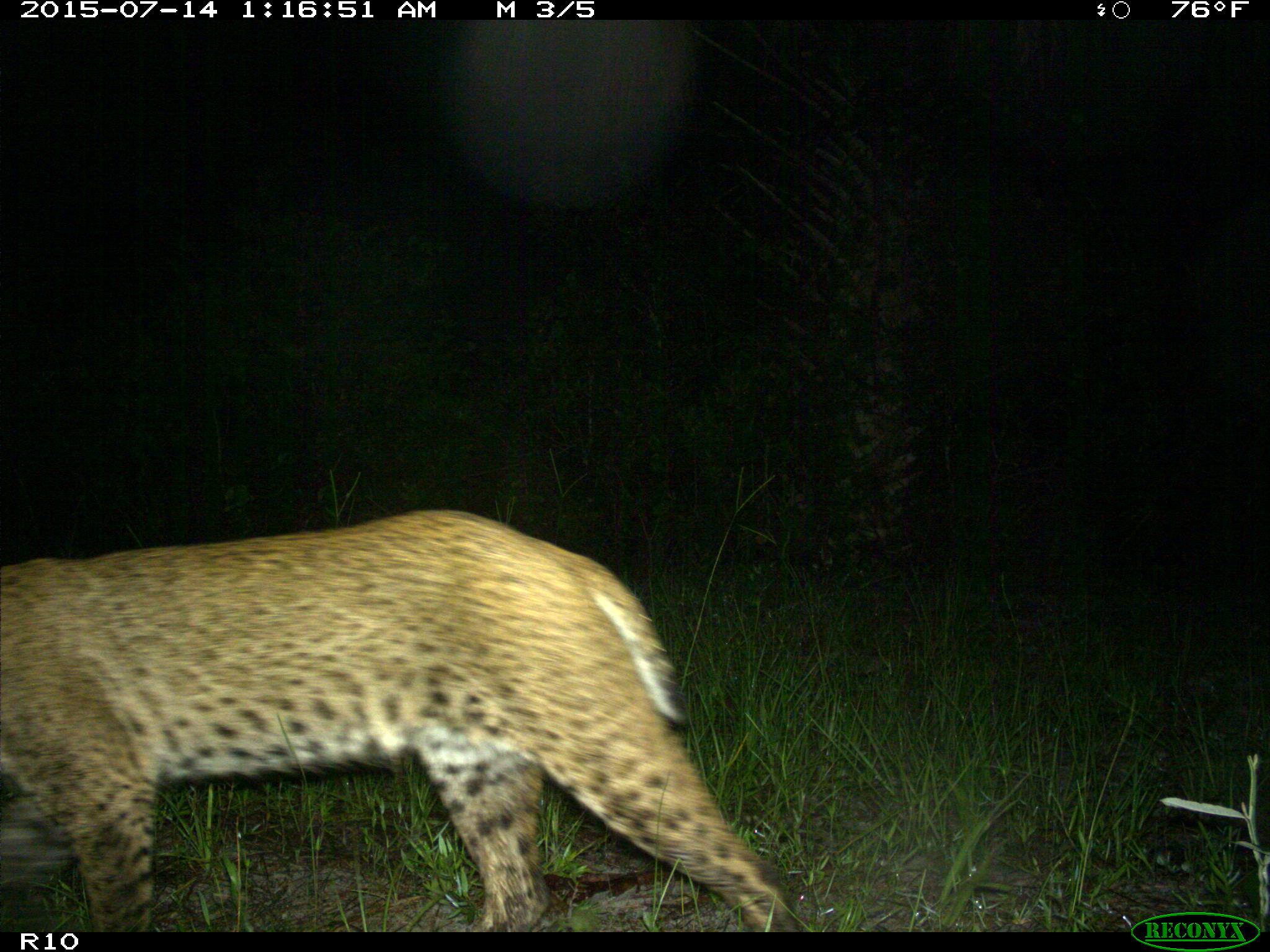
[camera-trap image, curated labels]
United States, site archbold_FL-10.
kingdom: Animalia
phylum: Chordata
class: Mammalia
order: Carnivora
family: Felidae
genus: Lynx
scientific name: Lynx rufus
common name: bobcat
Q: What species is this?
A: Lynx rufus (bobcat).